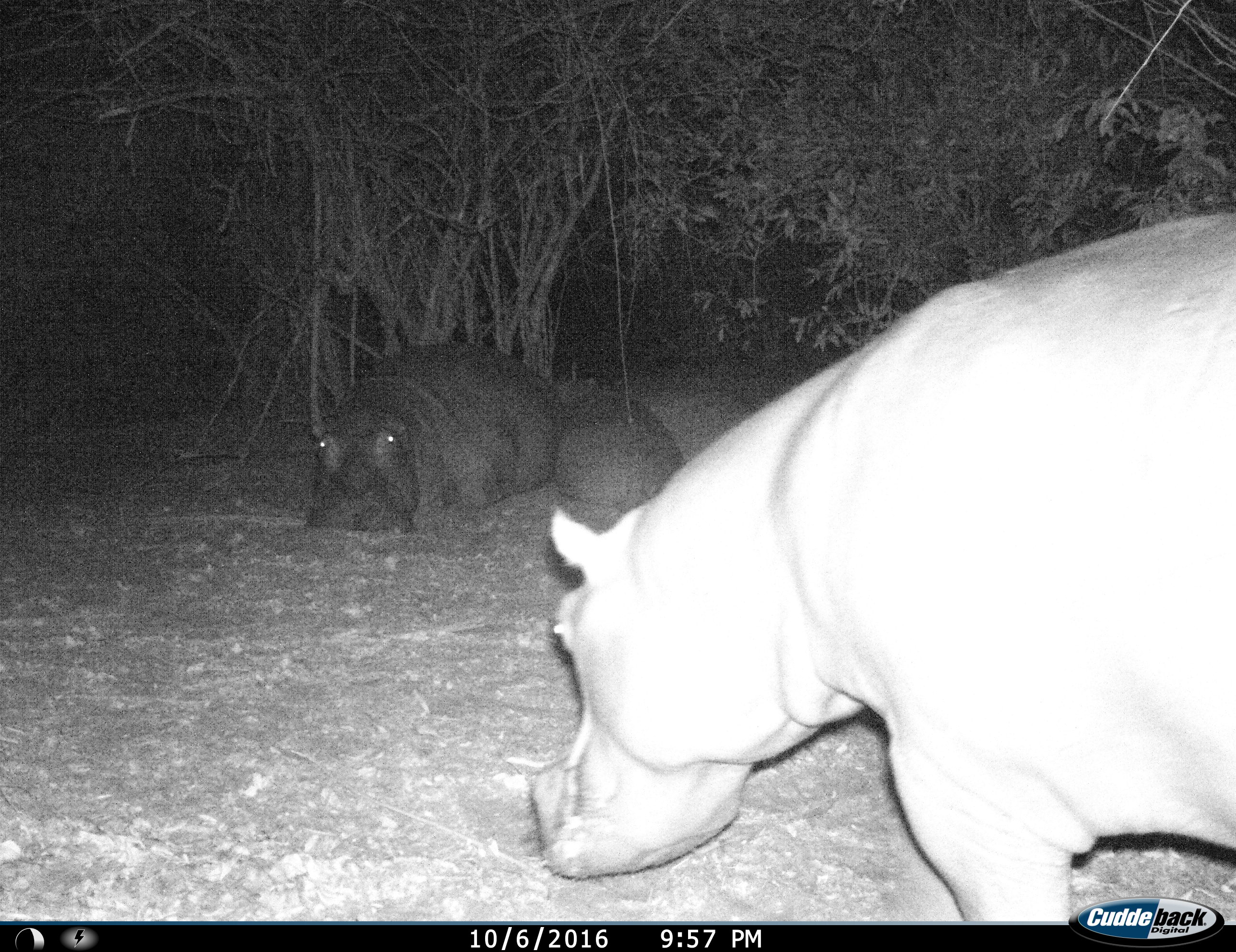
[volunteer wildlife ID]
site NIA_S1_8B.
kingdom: Animalia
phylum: Chordata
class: Mammalia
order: Artiodactyla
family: Hippopotamidae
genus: Hippopotamus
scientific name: Hippopotamus amphibius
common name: hippopotamus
Hippopotamus (Hippopotamus amphibius), count 3. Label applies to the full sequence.